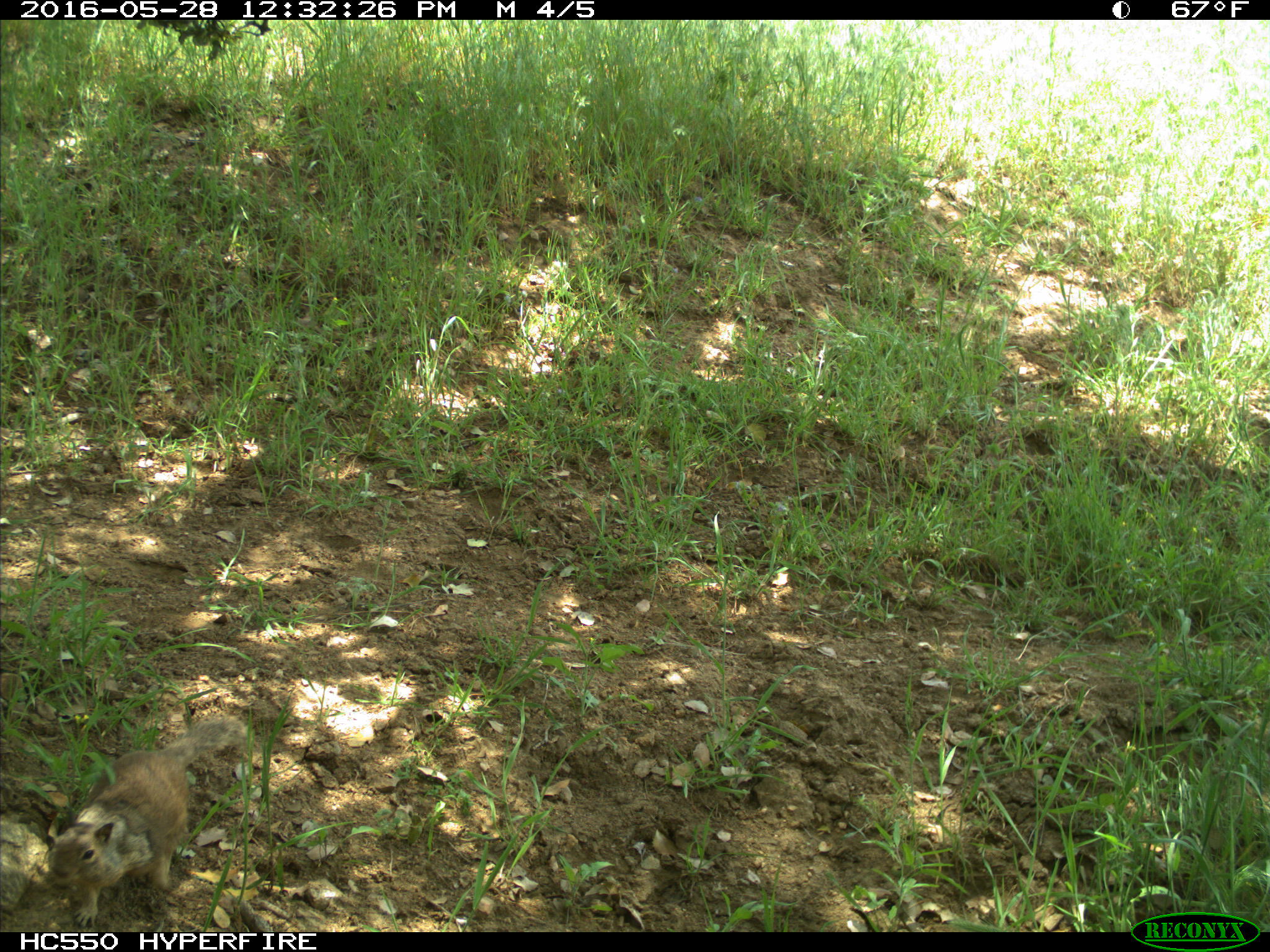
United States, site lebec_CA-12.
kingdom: Animalia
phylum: Chordata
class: Mammalia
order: Rodentia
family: Sciuridae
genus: Otospermophilus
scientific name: Otospermophilus beecheyi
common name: california ground squirrel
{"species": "Otospermophilus beecheyi (california ground squirrel)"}